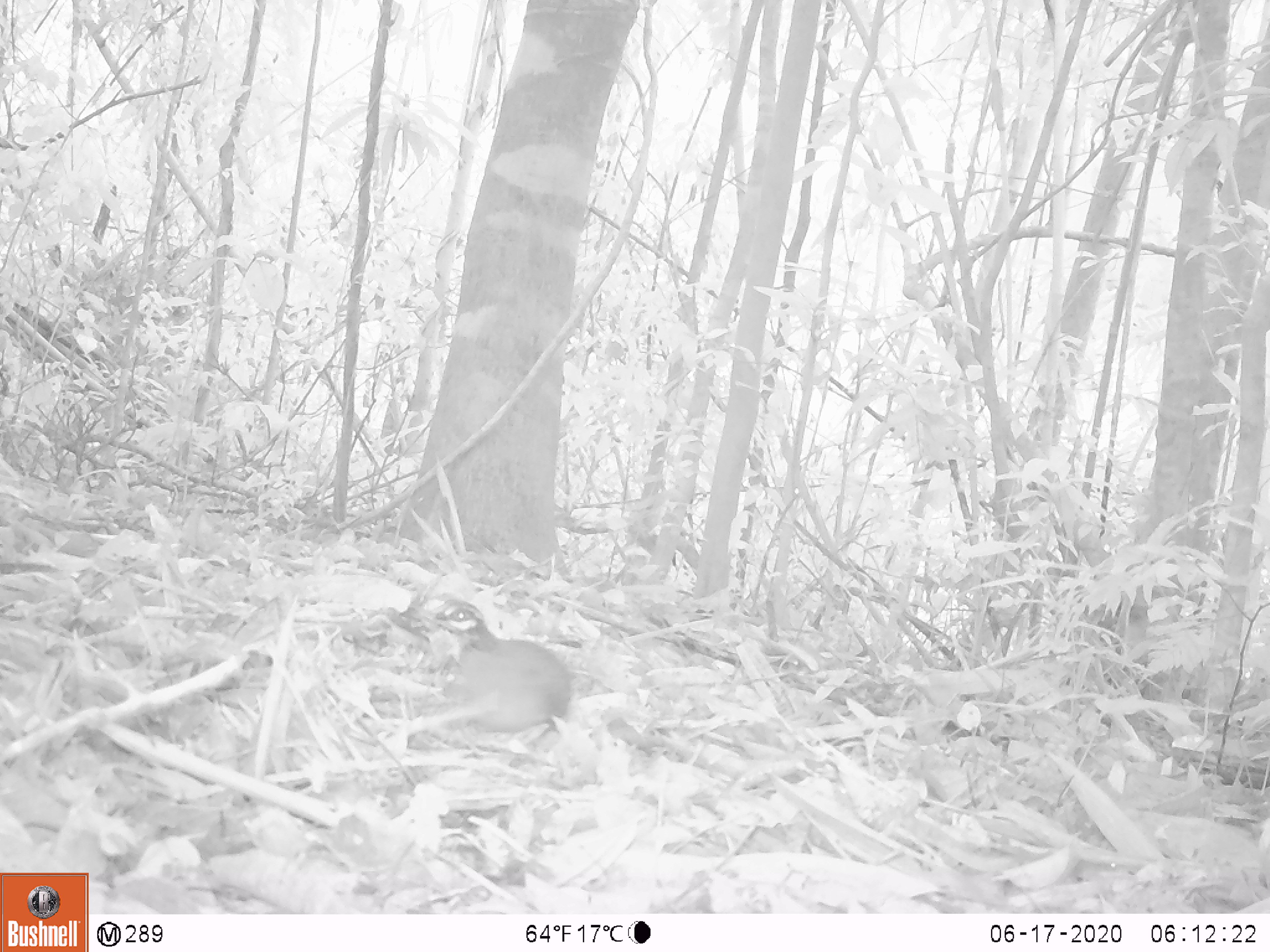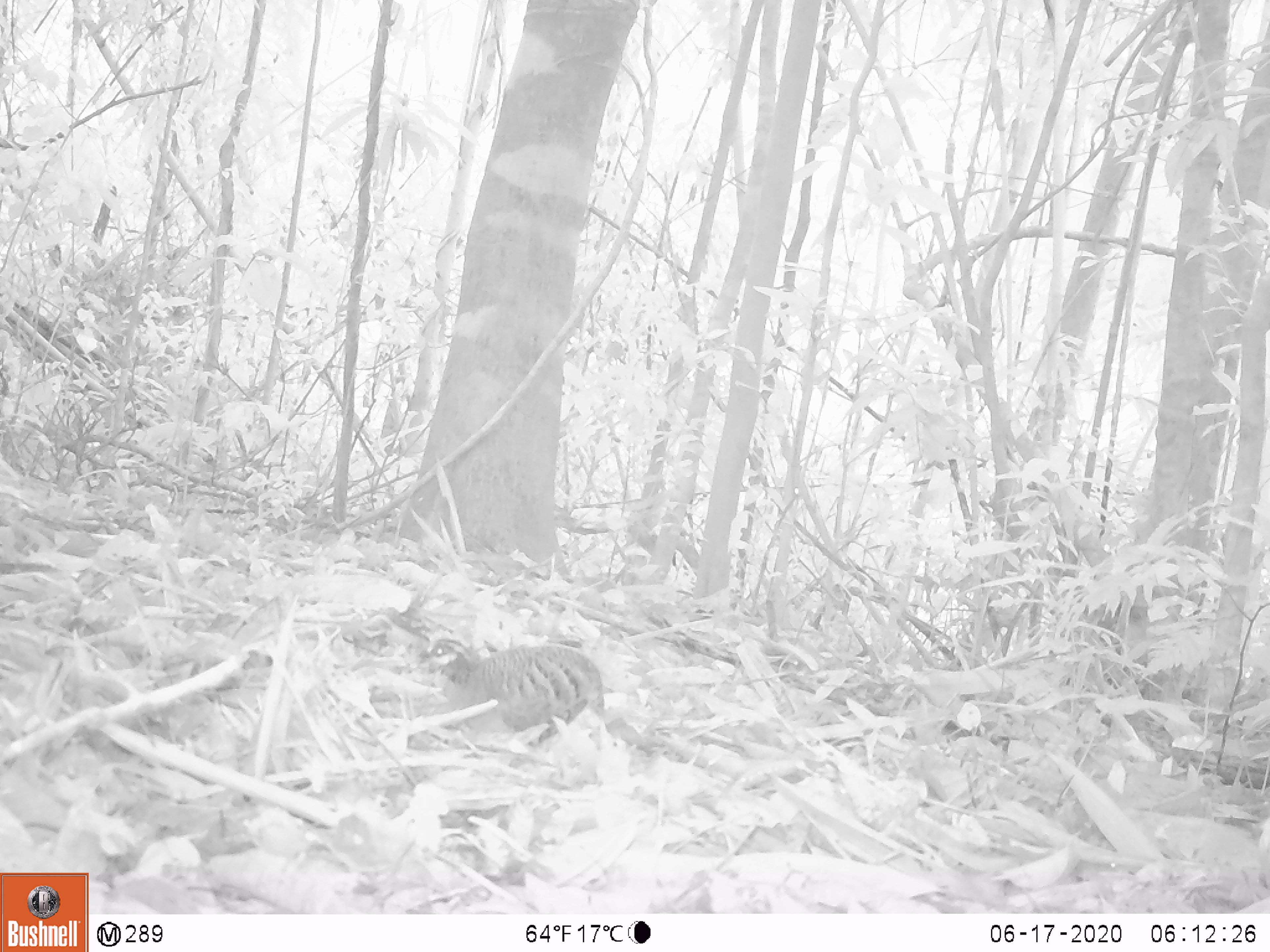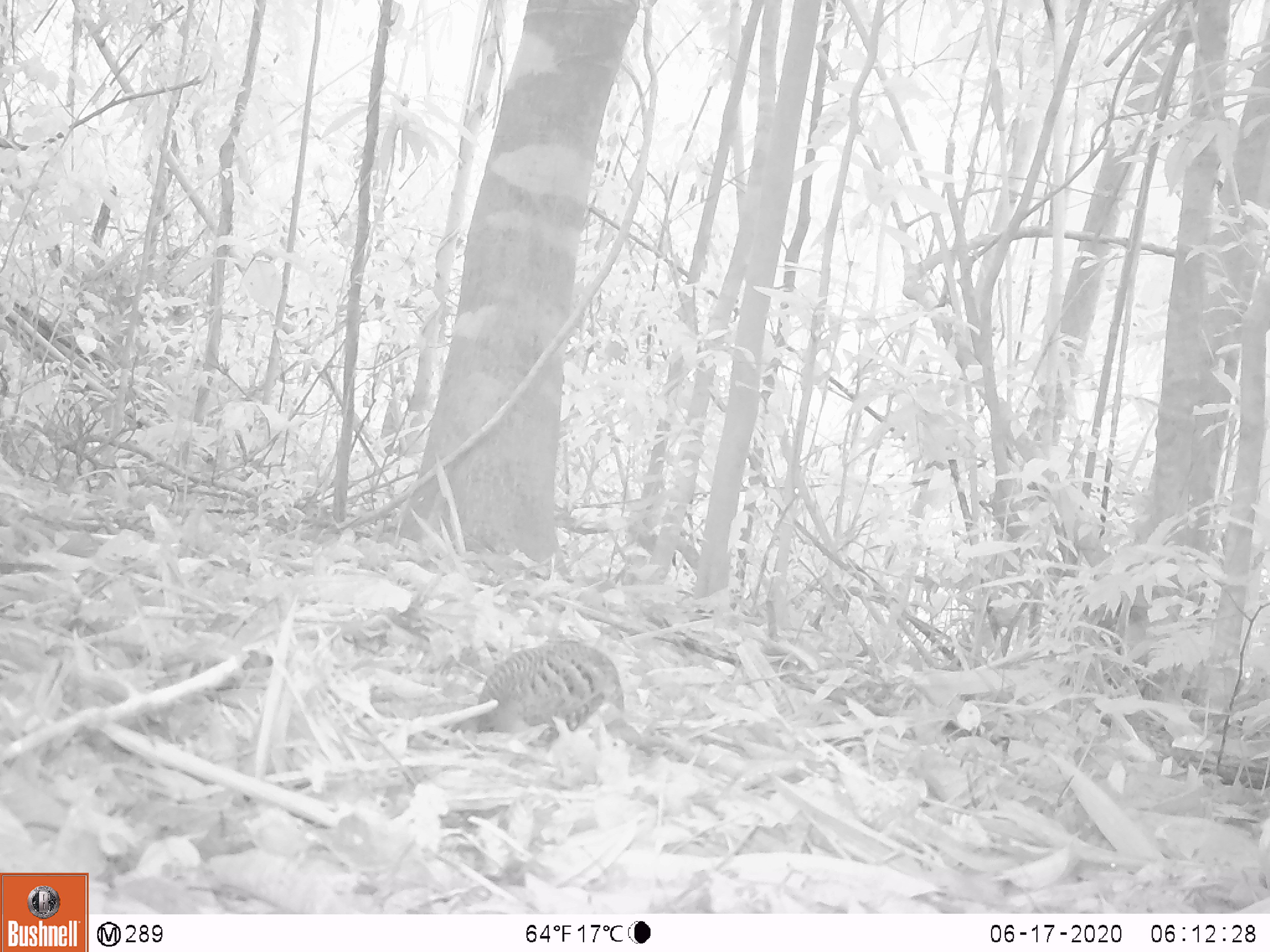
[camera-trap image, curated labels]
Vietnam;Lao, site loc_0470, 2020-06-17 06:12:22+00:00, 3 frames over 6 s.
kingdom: Animalia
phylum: Chordata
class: Aves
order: Galliformes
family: Phasianidae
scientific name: Phasianidae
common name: partridge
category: unidentified partridge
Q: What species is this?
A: Unidentified partridge (partridge) (Phasianidae).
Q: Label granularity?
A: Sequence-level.